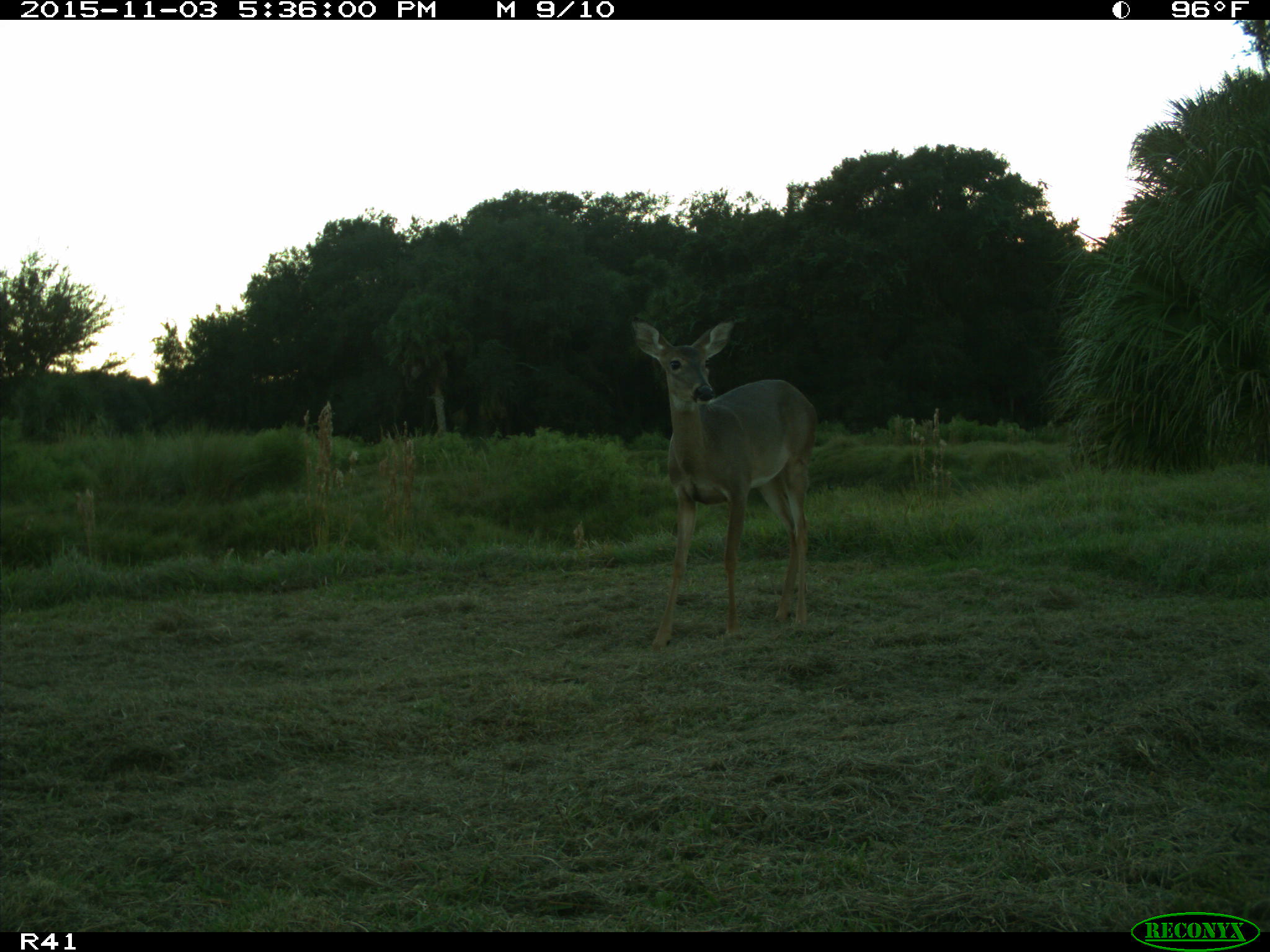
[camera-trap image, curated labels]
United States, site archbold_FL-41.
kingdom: Animalia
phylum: Chordata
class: Mammalia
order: Artiodactyla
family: Cervidae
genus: Odocoileus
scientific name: Odocoileus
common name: deer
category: unidentified deer